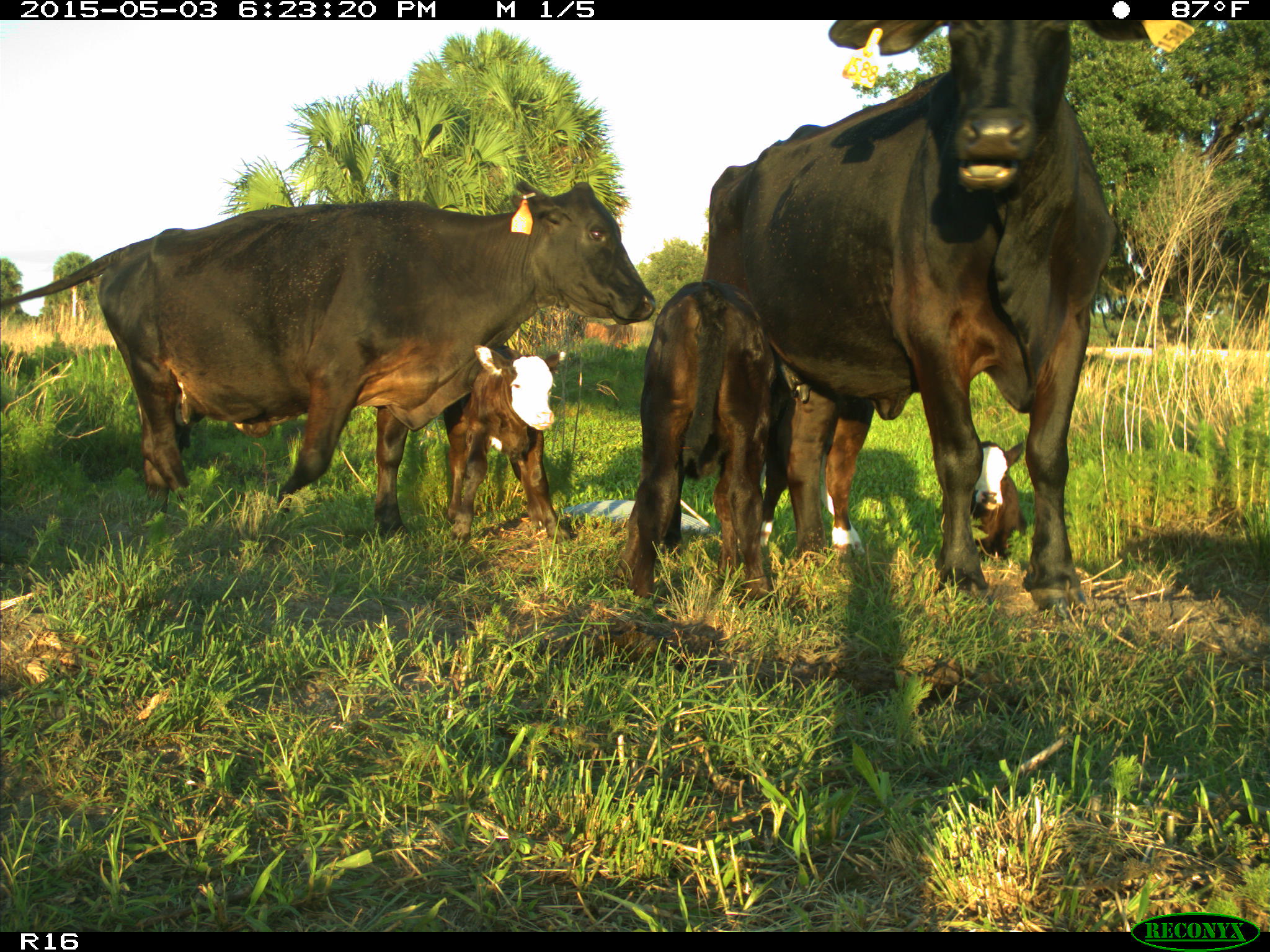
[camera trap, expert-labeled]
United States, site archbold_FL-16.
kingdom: Animalia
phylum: Chordata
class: Mammalia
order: Artiodactyla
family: Bovidae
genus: Bos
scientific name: Bos taurus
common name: domestic cow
Bos taurus (domestic cow).